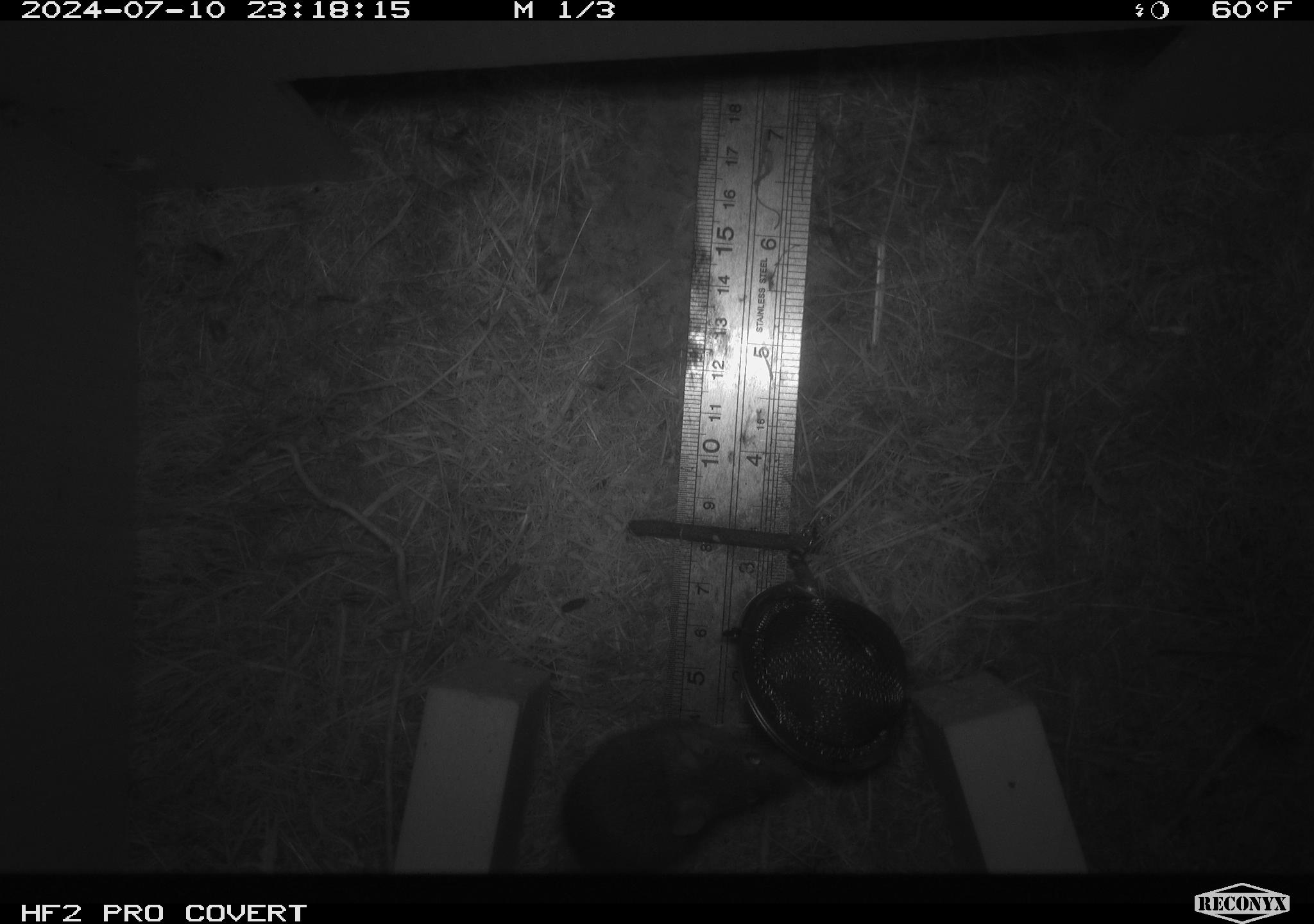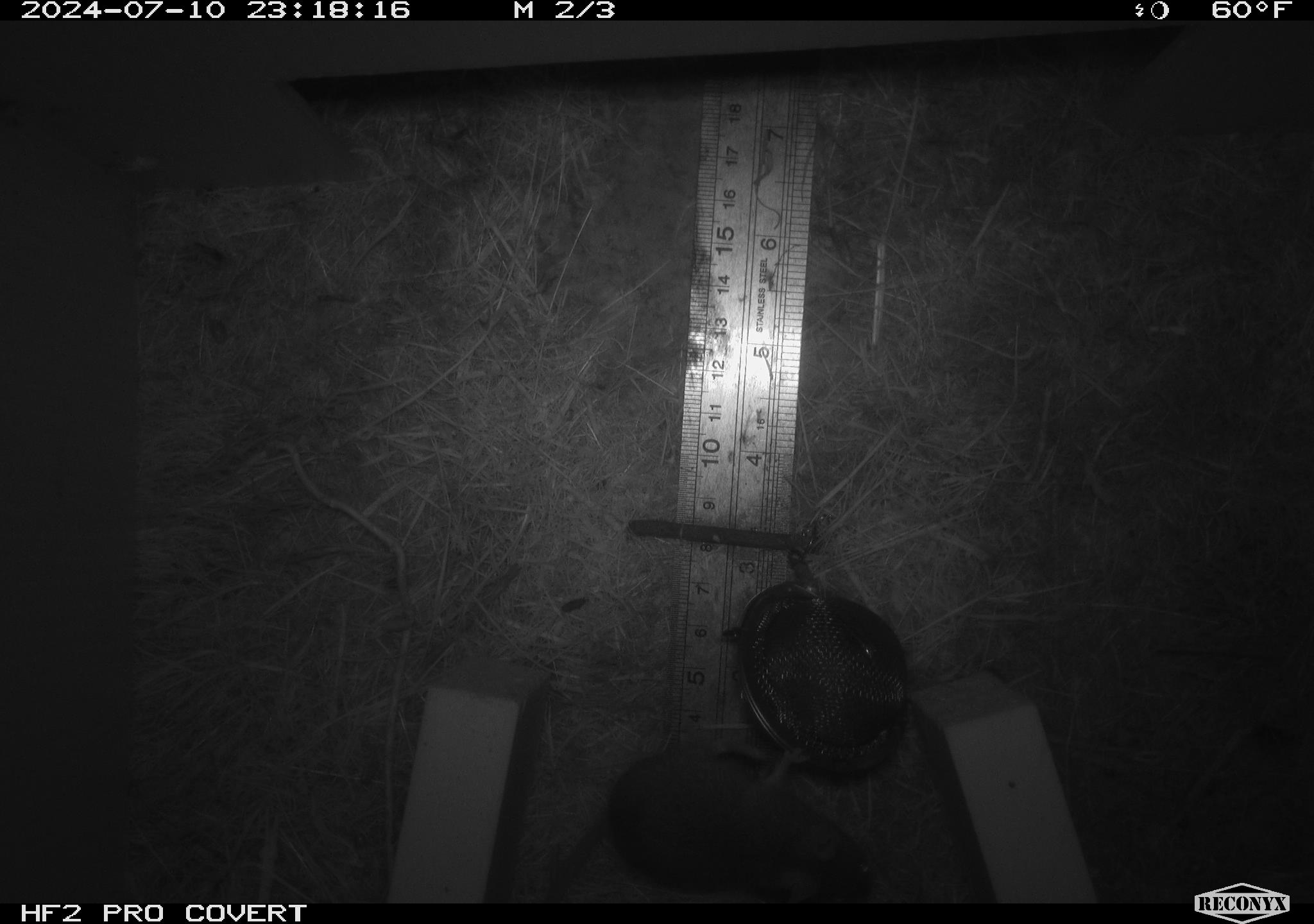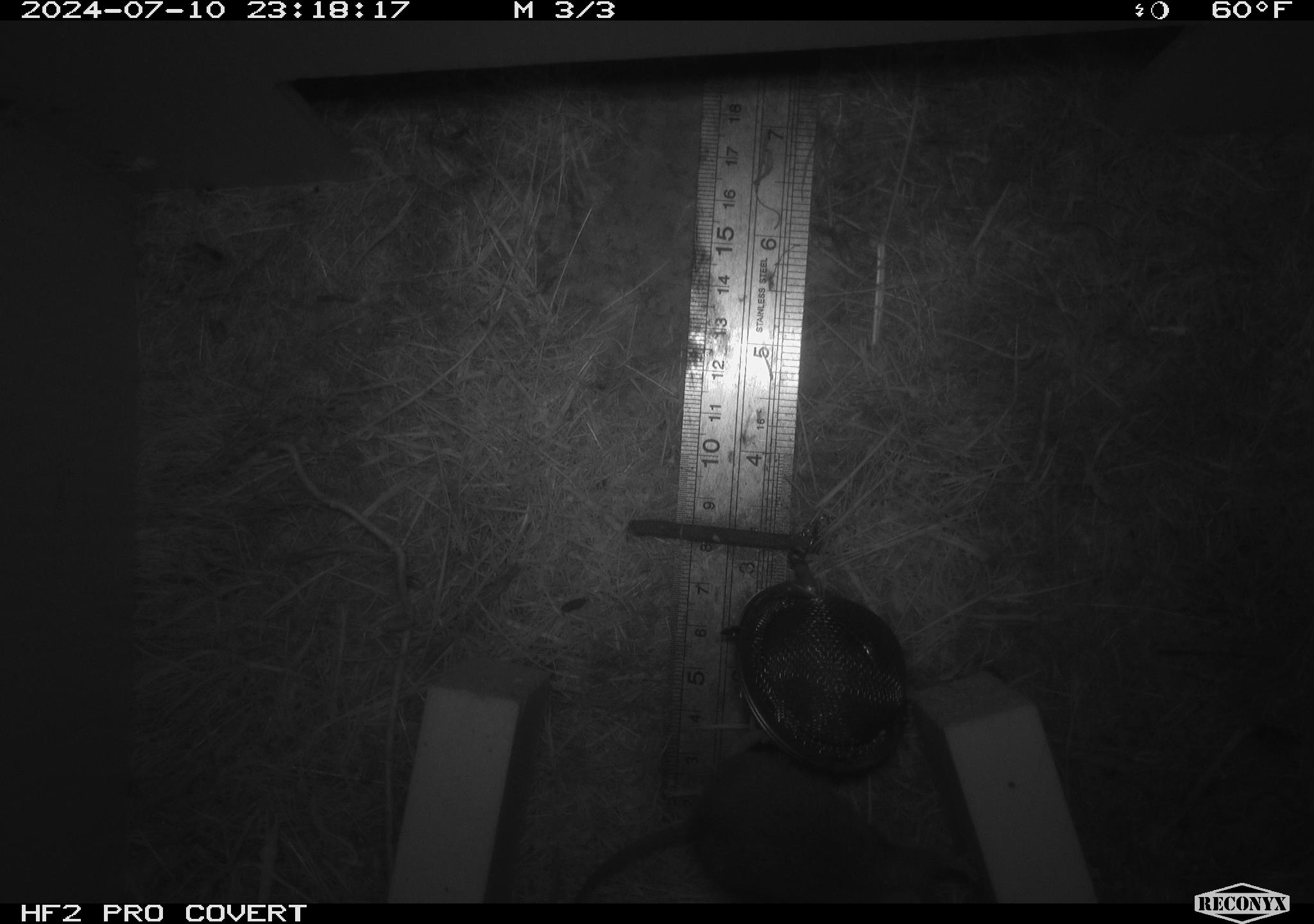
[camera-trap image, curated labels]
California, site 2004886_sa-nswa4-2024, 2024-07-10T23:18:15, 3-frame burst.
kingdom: Animalia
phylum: Chordata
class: Mammalia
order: Rodentia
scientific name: Rodentia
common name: mouse species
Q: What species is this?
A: Mouse species (Rodentia).